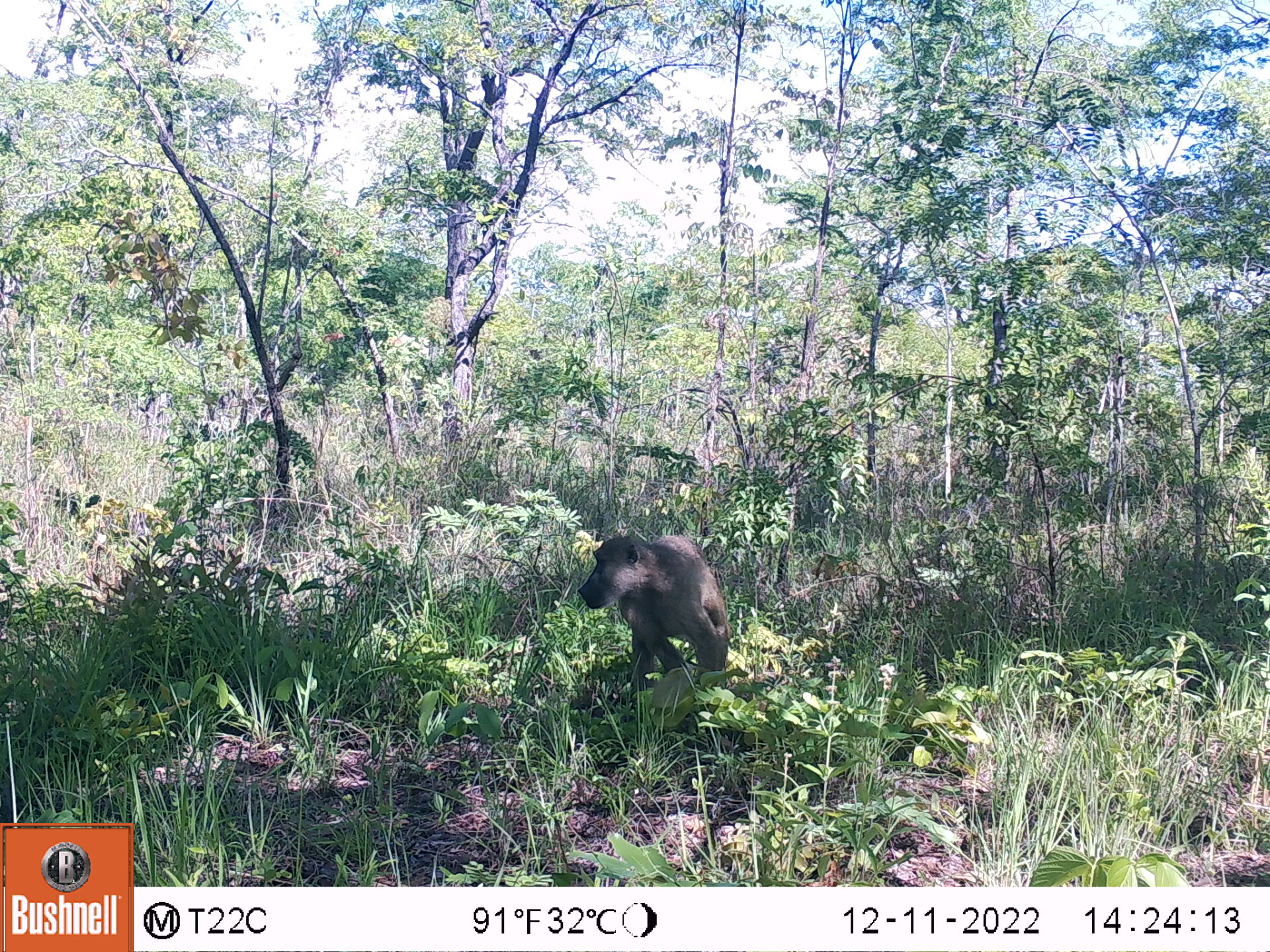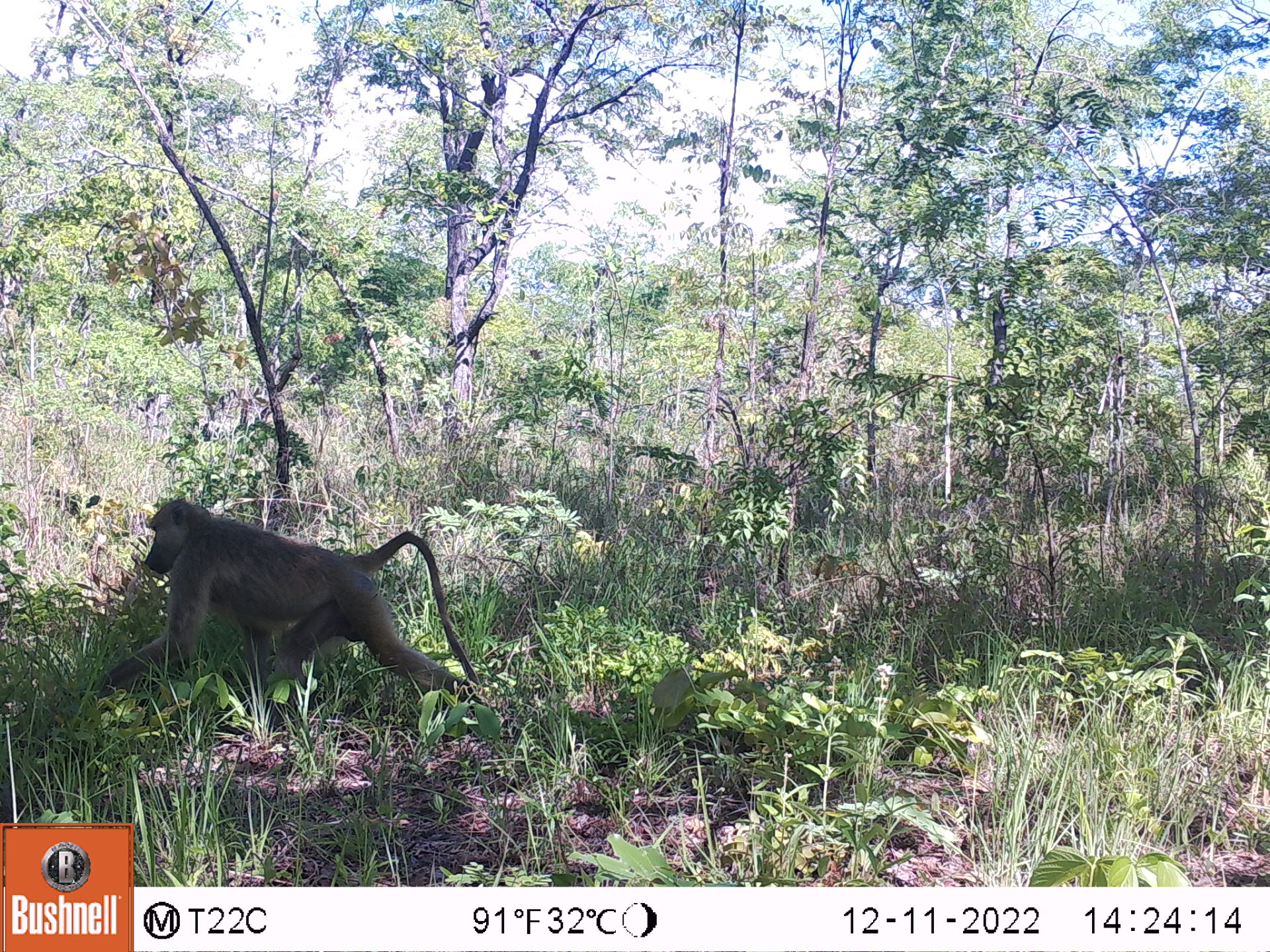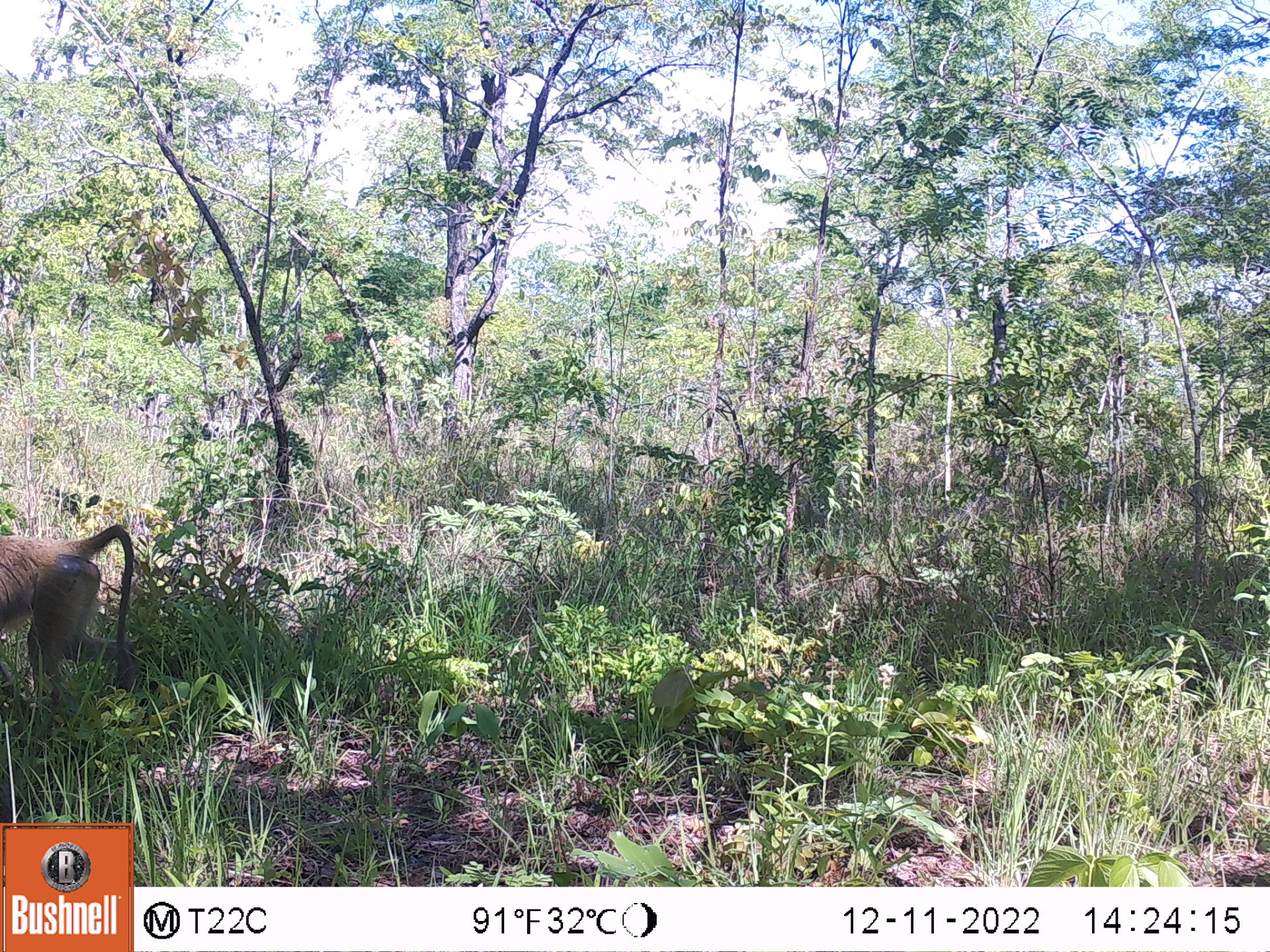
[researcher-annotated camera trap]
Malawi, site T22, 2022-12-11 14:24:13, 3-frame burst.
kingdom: Animalia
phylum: Chordata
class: Mammalia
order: Primates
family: Cercopithecidae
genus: Papio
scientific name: Papio cynocephalus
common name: yellow baboon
Yellow baboon (Papio cynocephalus), count 1.